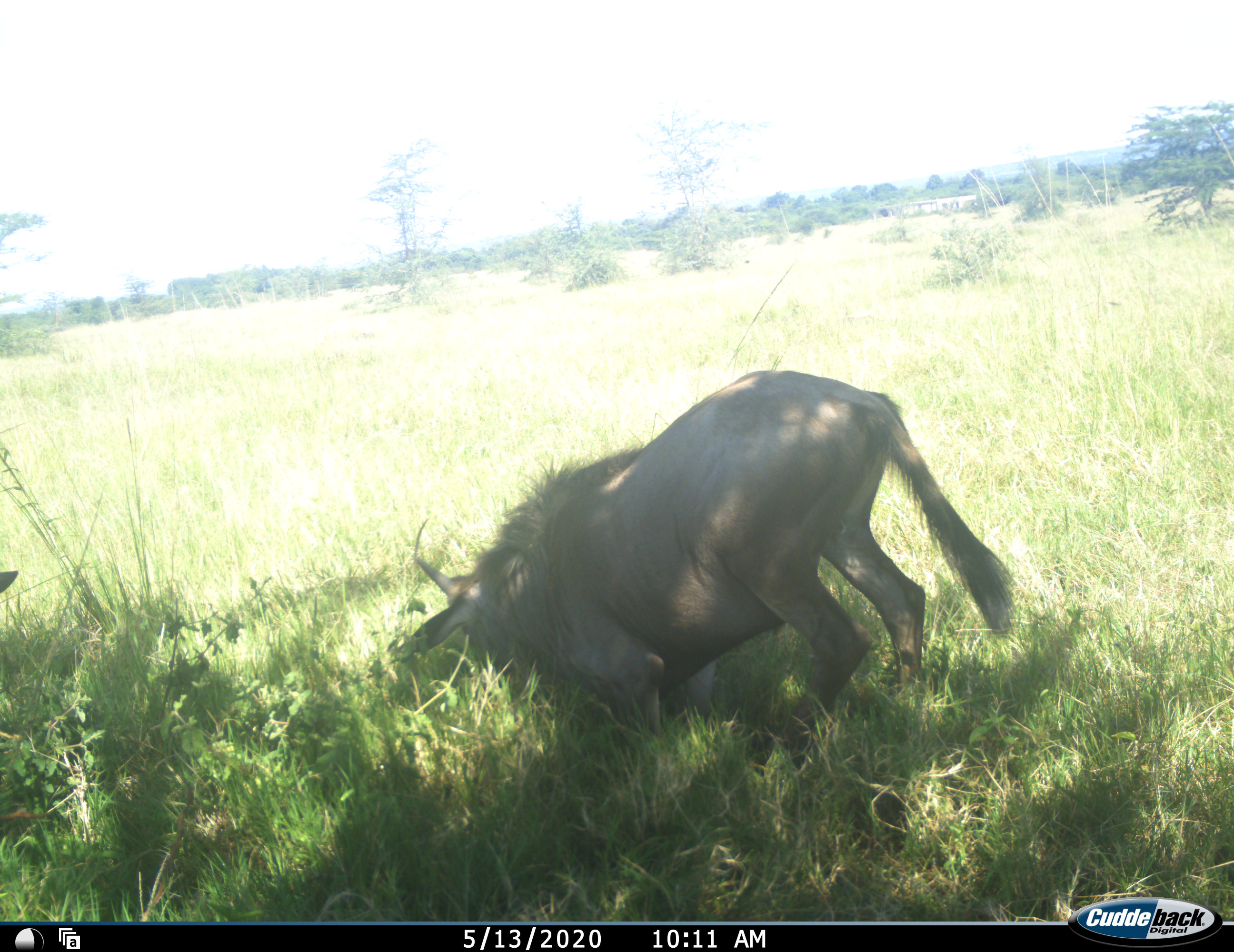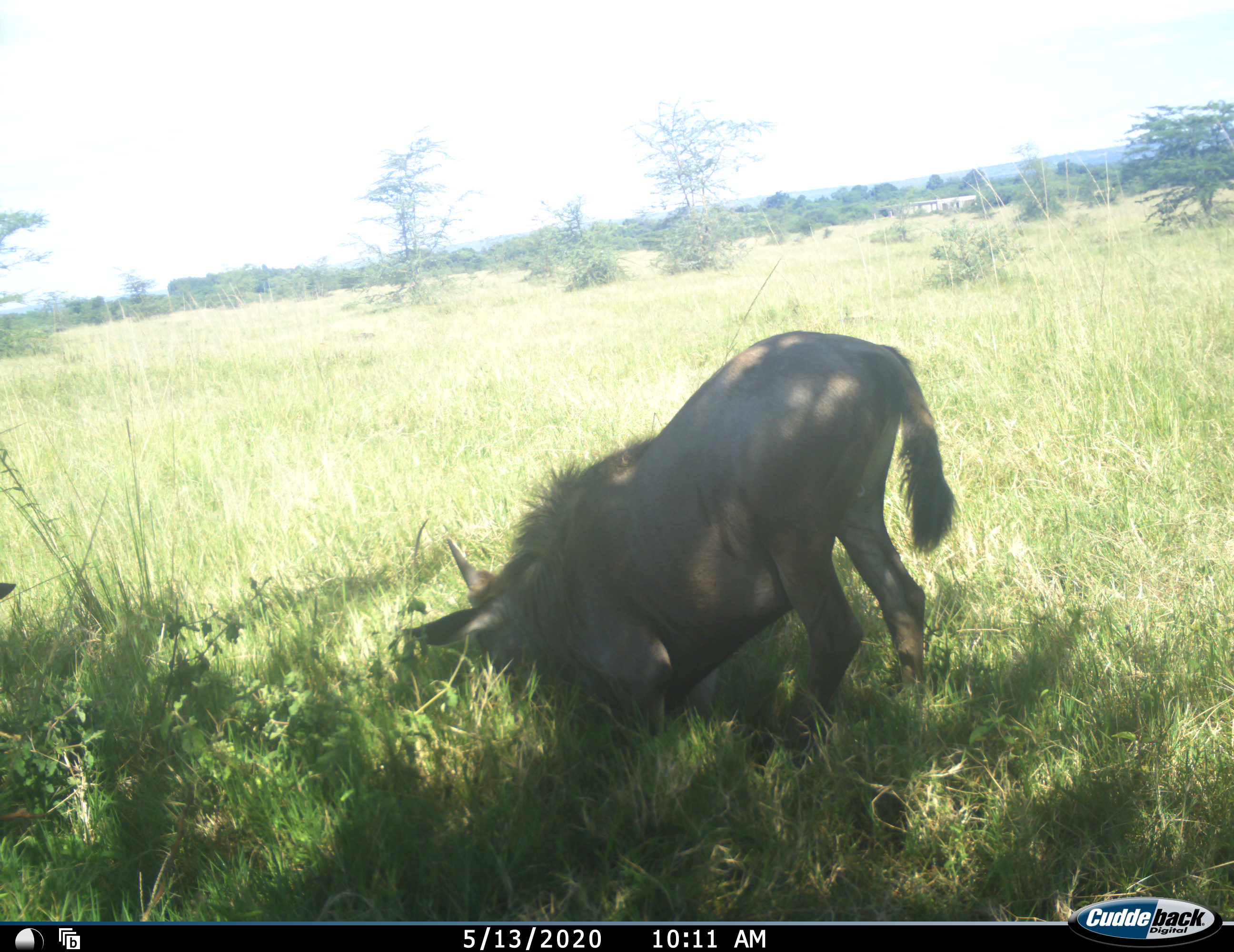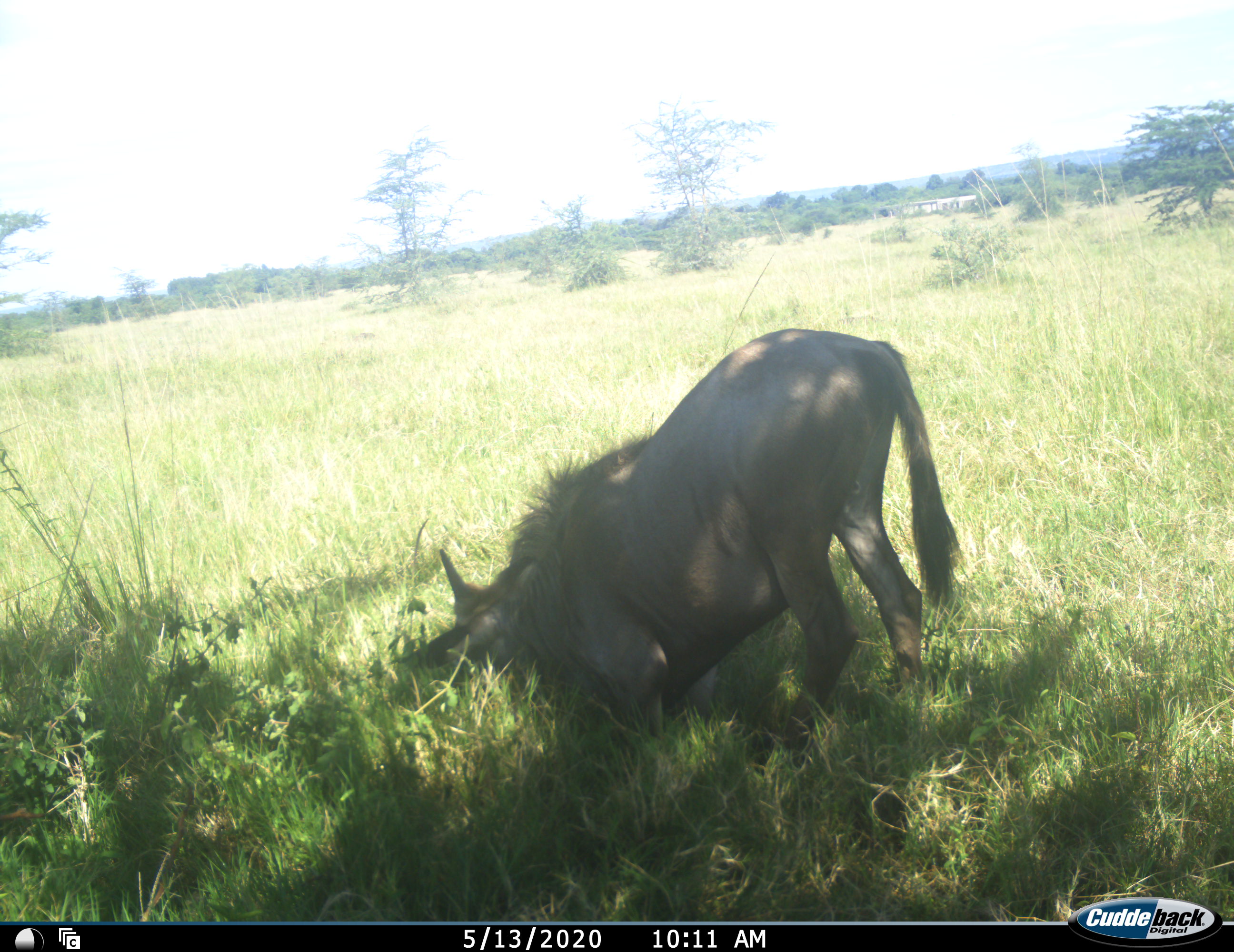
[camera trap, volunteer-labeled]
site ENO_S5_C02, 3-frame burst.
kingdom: Animalia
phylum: Chordata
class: Mammalia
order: Artiodactyla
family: Bovidae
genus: Connochaetes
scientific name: Connochaetes taurinus taurinus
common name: blue wildebeest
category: wildebeestblue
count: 2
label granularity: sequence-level